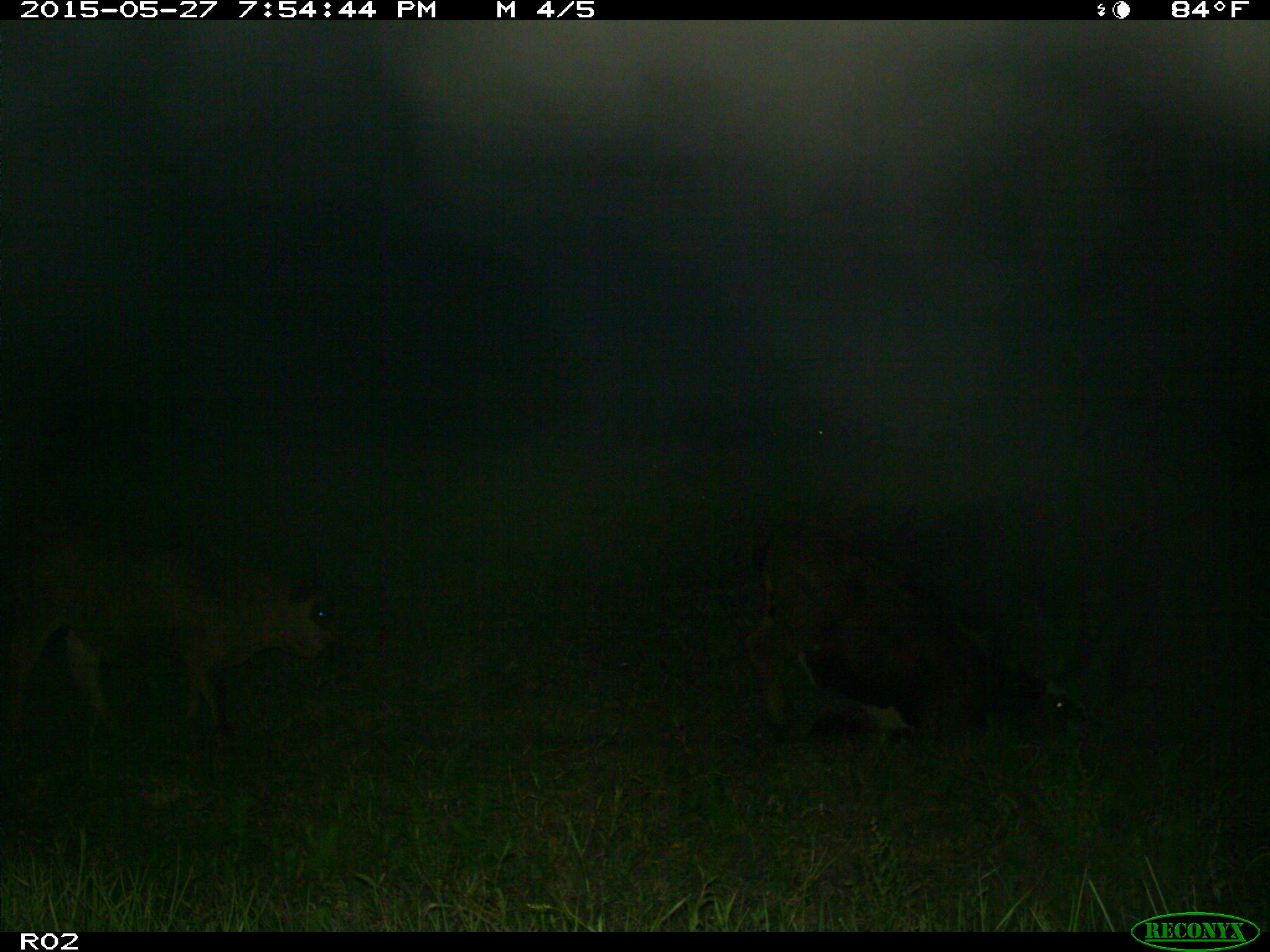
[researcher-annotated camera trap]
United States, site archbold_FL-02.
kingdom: Animalia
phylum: Chordata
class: Mammalia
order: Artiodactyla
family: Bovidae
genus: Bos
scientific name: Bos taurus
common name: domestic cow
Bos taurus (domestic cow).